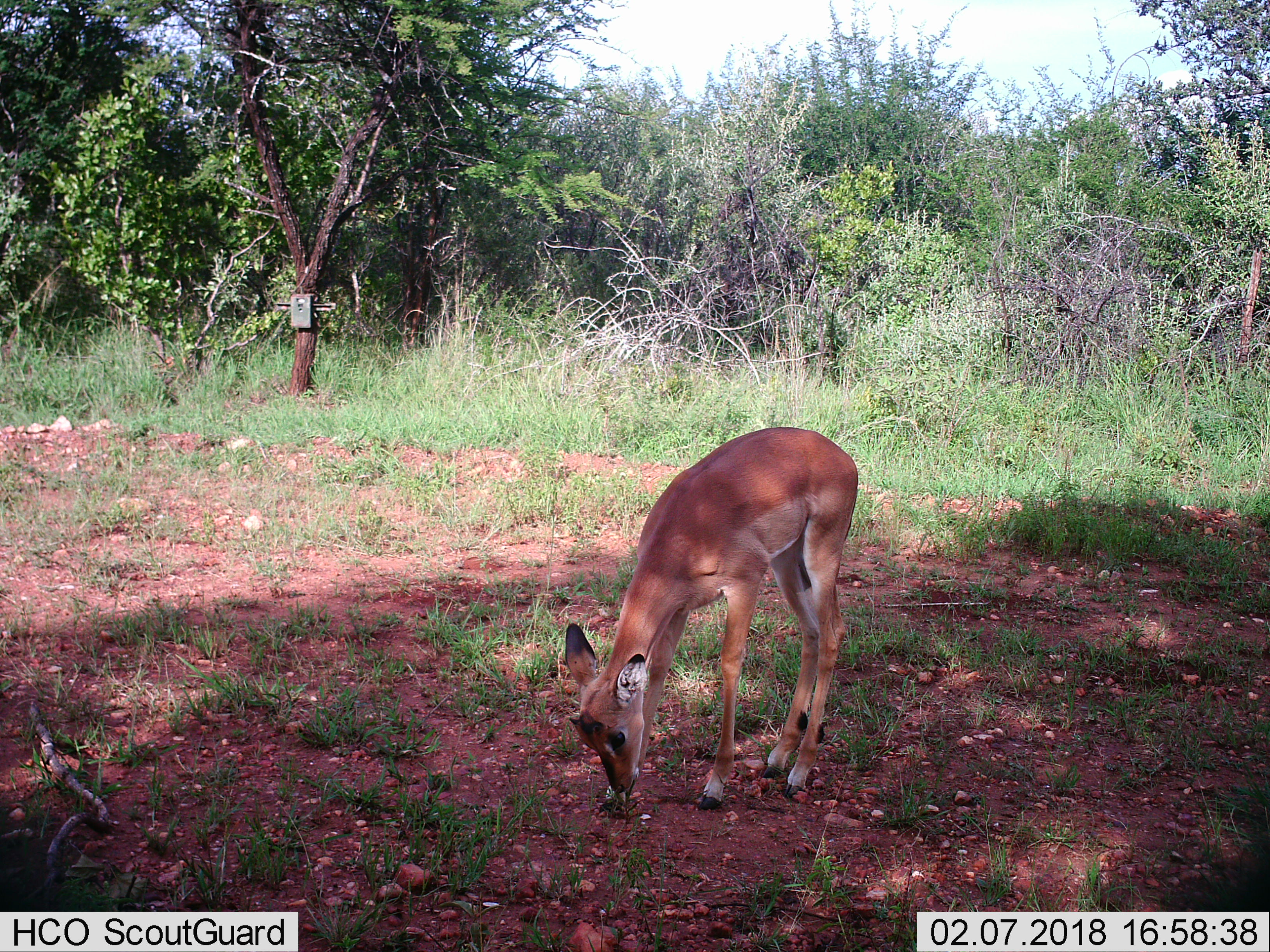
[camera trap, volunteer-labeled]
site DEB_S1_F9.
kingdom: Animalia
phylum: Chordata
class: Mammalia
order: Artiodactyla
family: Bovidae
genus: Aepyceros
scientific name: Aepyceros melampus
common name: impala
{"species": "impala (Aepyceros melampus)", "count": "1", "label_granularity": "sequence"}